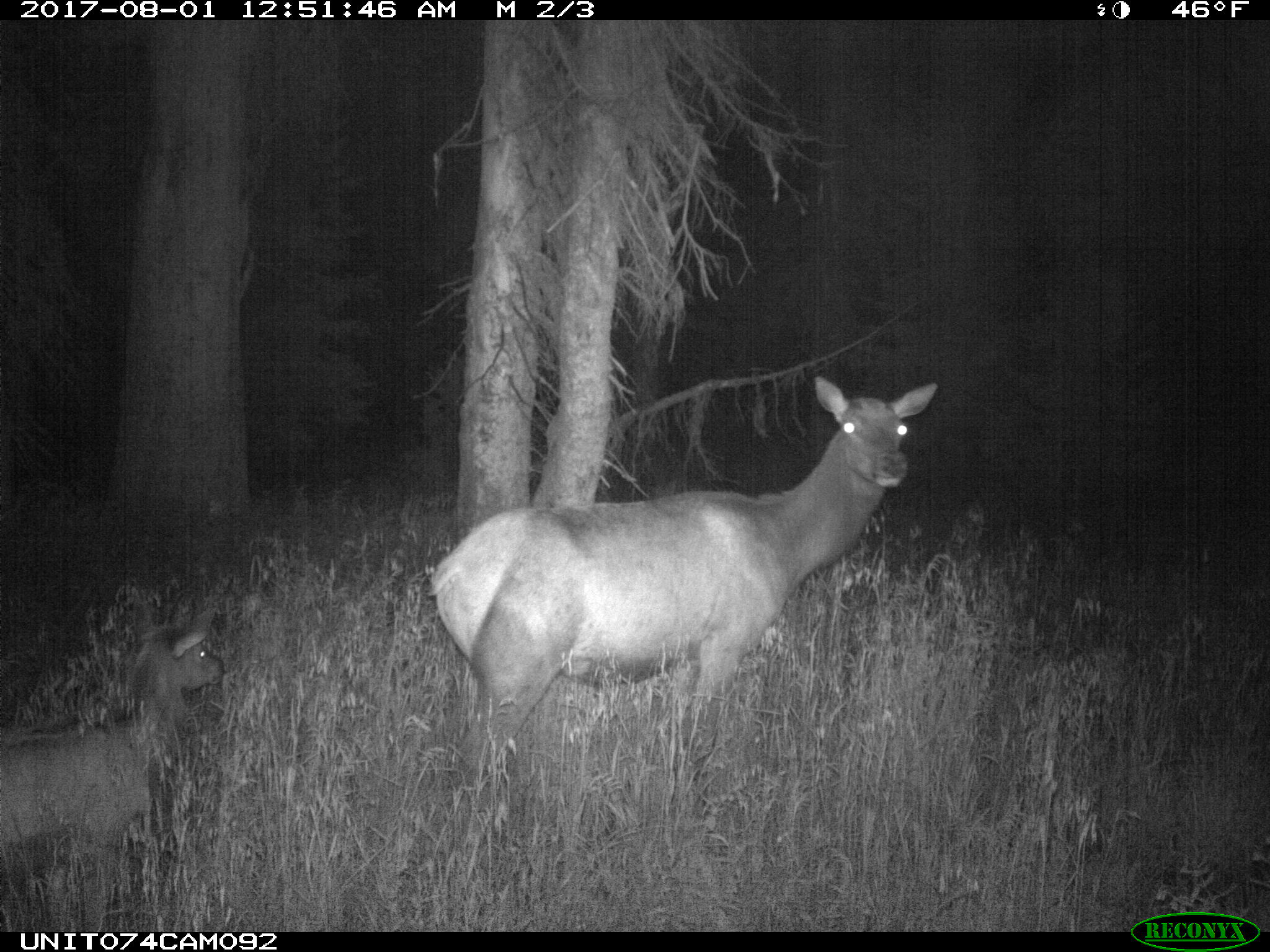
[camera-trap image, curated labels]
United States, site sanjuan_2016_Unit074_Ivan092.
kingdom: Animalia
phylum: Chordata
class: Mammalia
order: Artiodactyla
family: Cervidae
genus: Cervus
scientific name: Cervus elaphus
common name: red deer